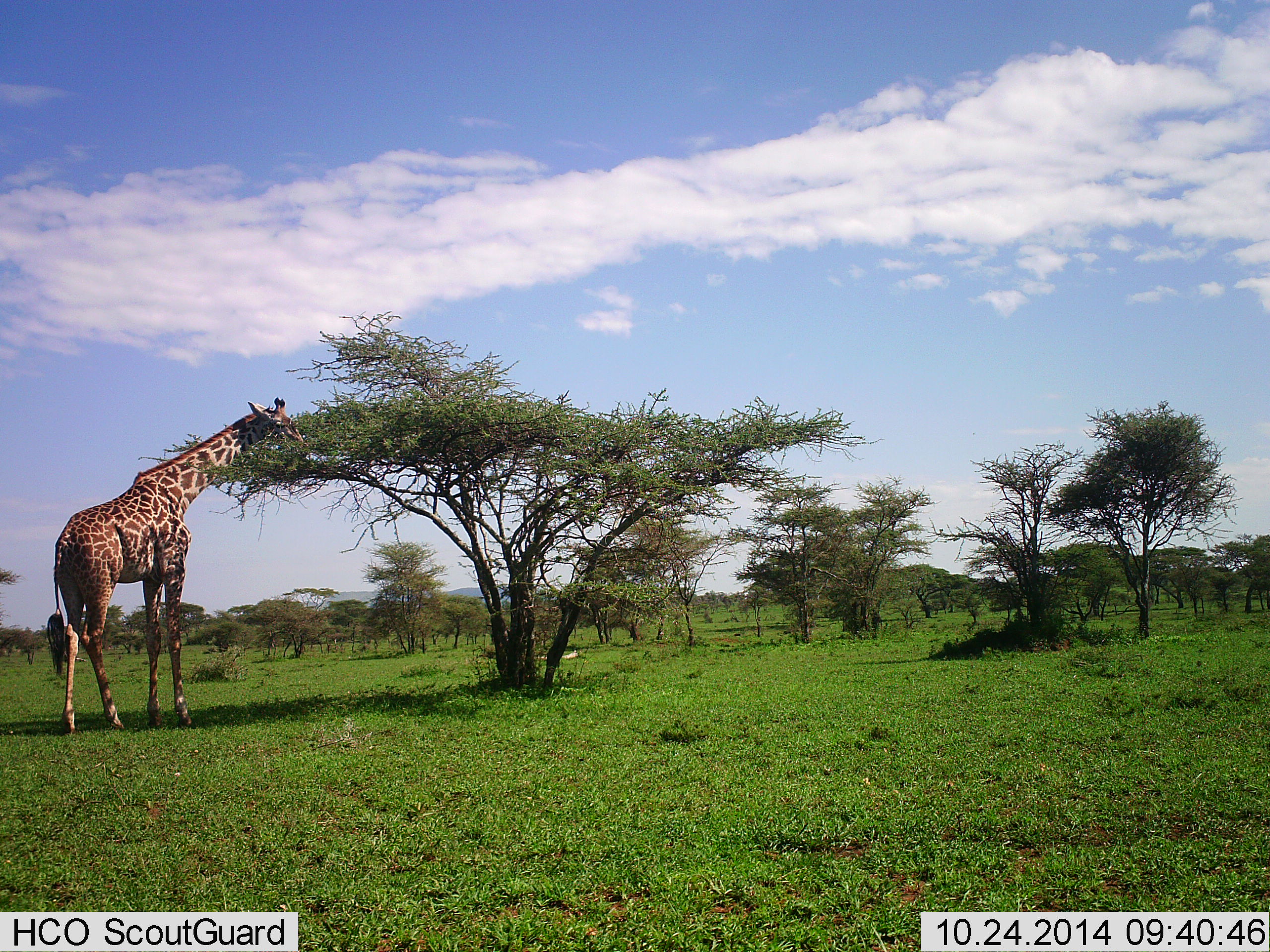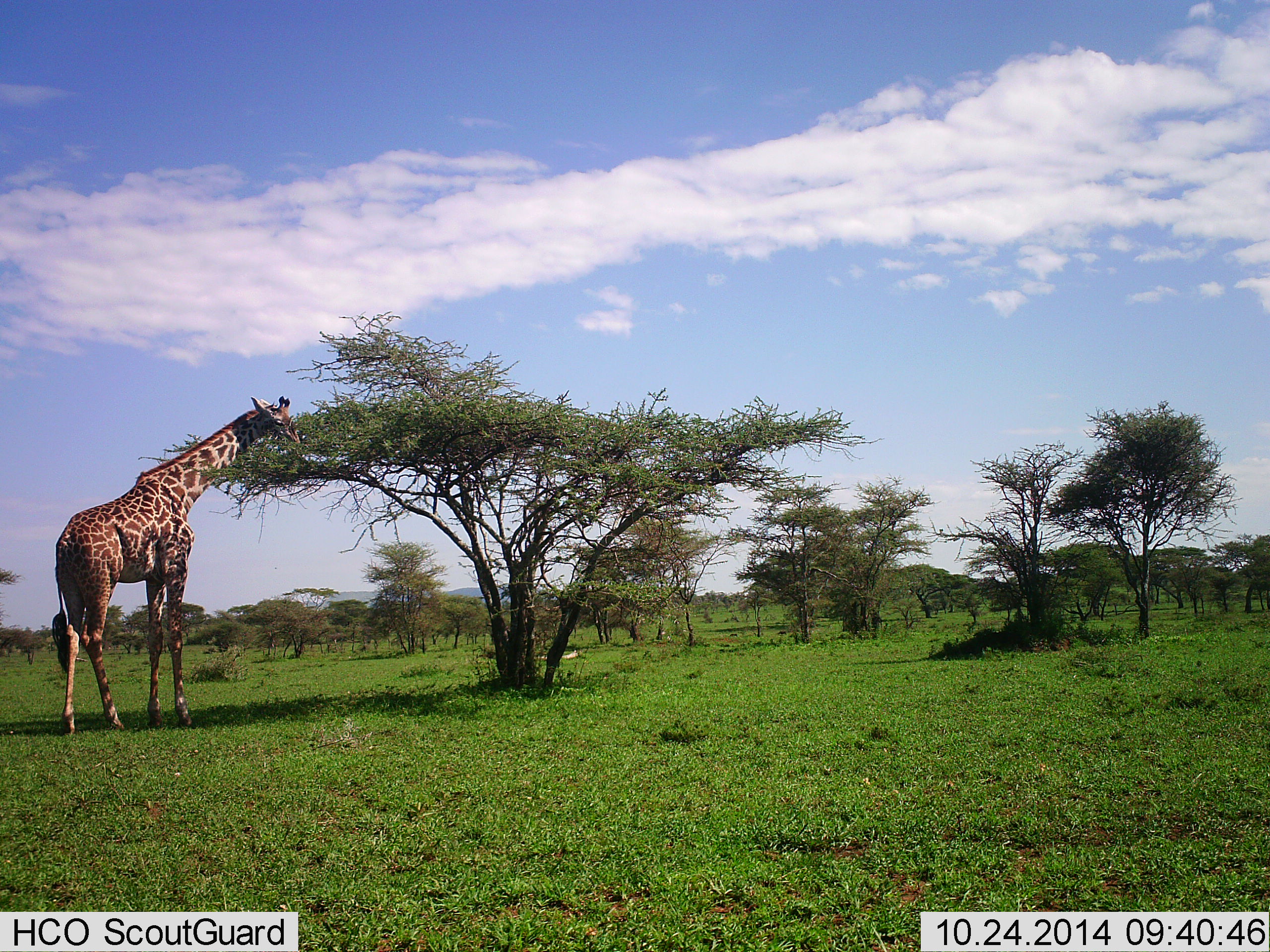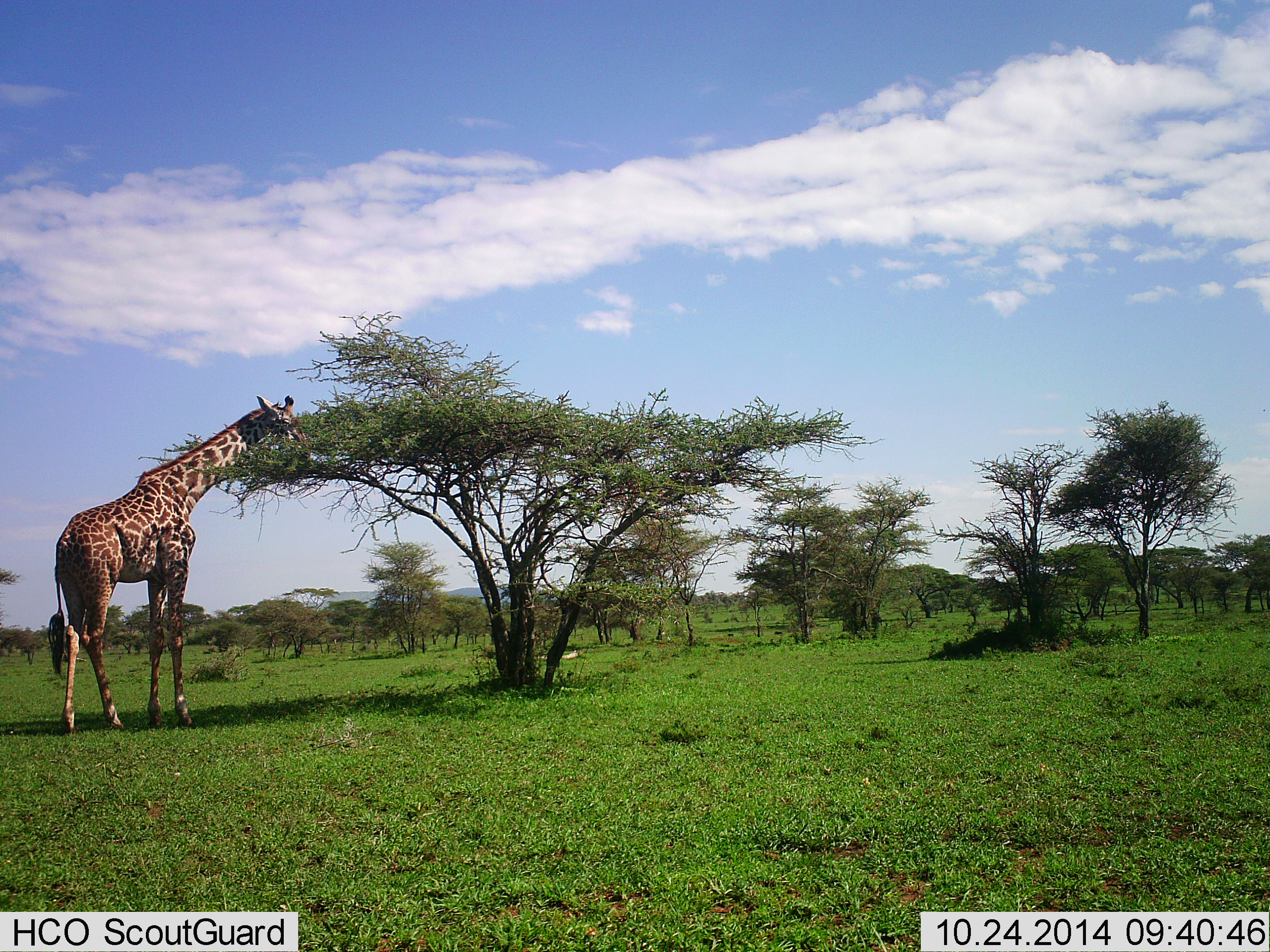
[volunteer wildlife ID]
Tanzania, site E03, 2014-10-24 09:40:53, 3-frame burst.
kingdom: Animalia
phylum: Chordata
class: Mammalia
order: Artiodactyla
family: Giraffidae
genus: Giraffa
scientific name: Giraffa camelopardalis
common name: giraffe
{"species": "giraffe (Giraffa camelopardalis)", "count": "1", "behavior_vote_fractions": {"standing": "0%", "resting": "0%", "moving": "0%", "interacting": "0%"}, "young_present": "0%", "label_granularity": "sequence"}